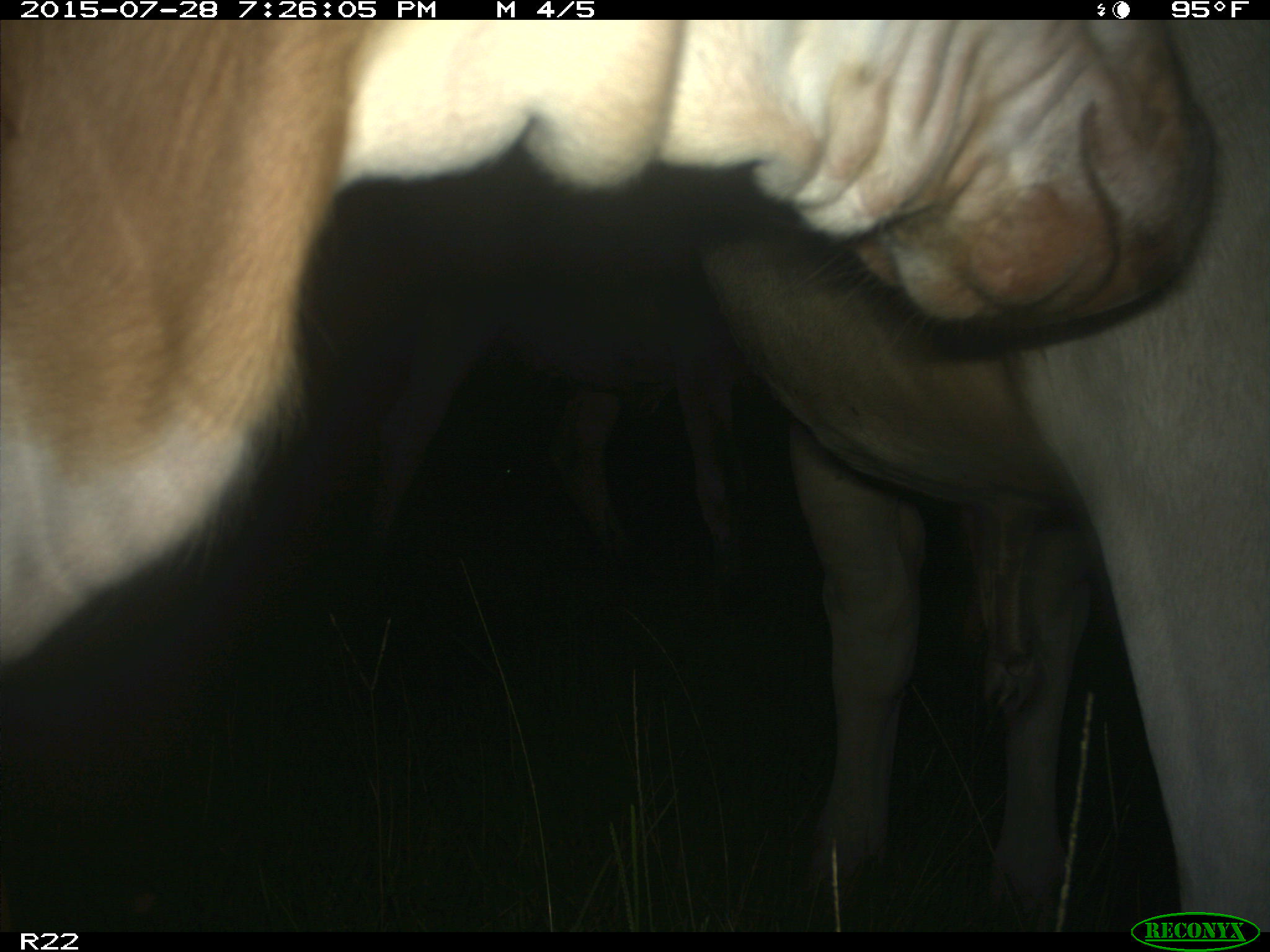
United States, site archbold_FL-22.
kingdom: Animalia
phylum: Chordata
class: Mammalia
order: Artiodactyla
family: Suidae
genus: Sus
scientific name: Sus scrofa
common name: wild boar